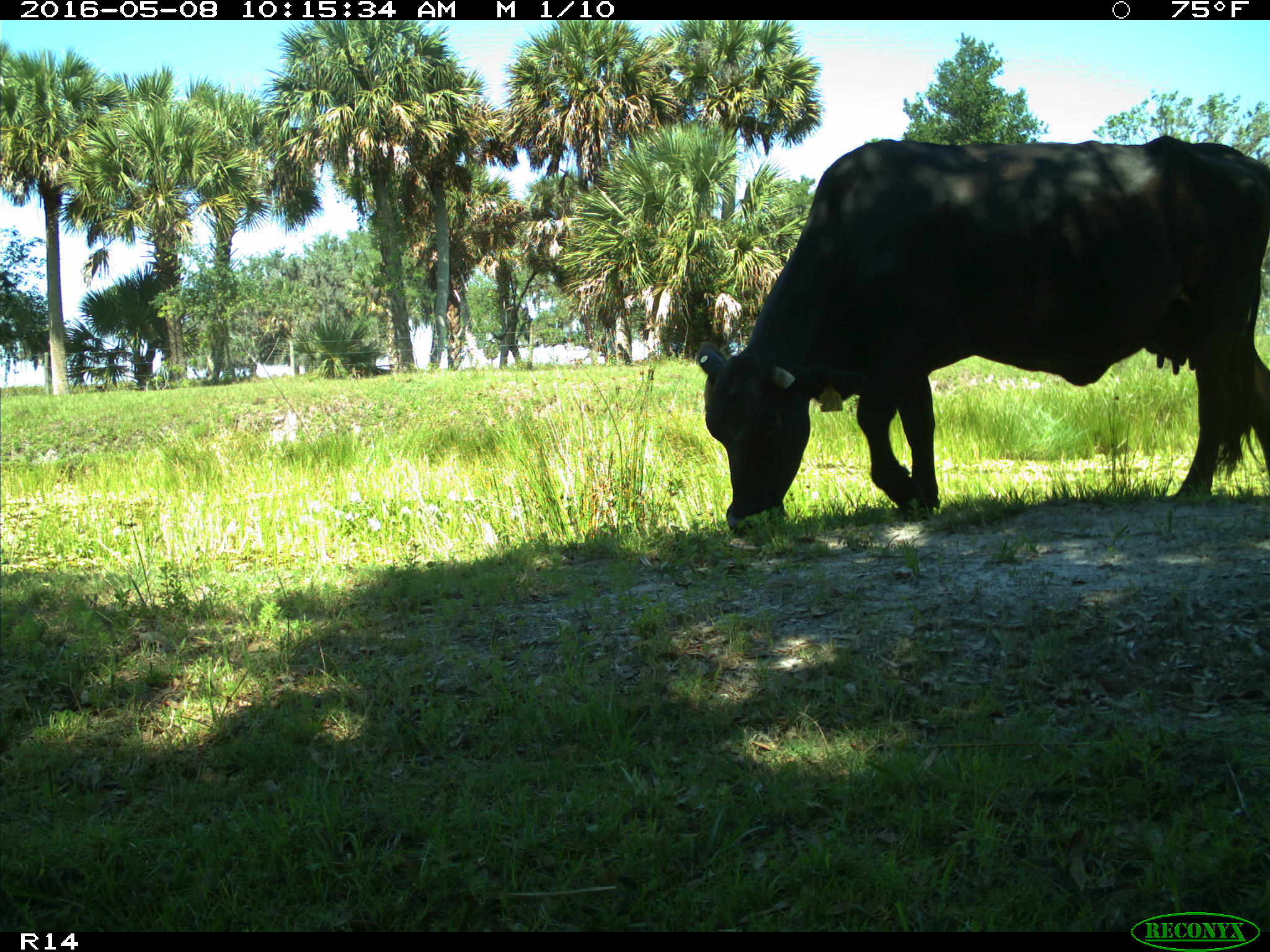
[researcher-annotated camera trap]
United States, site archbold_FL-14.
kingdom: Animalia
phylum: Chordata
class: Mammalia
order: Artiodactyla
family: Bovidae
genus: Bos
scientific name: Bos taurus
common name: domestic cow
Bos taurus (domestic cow).